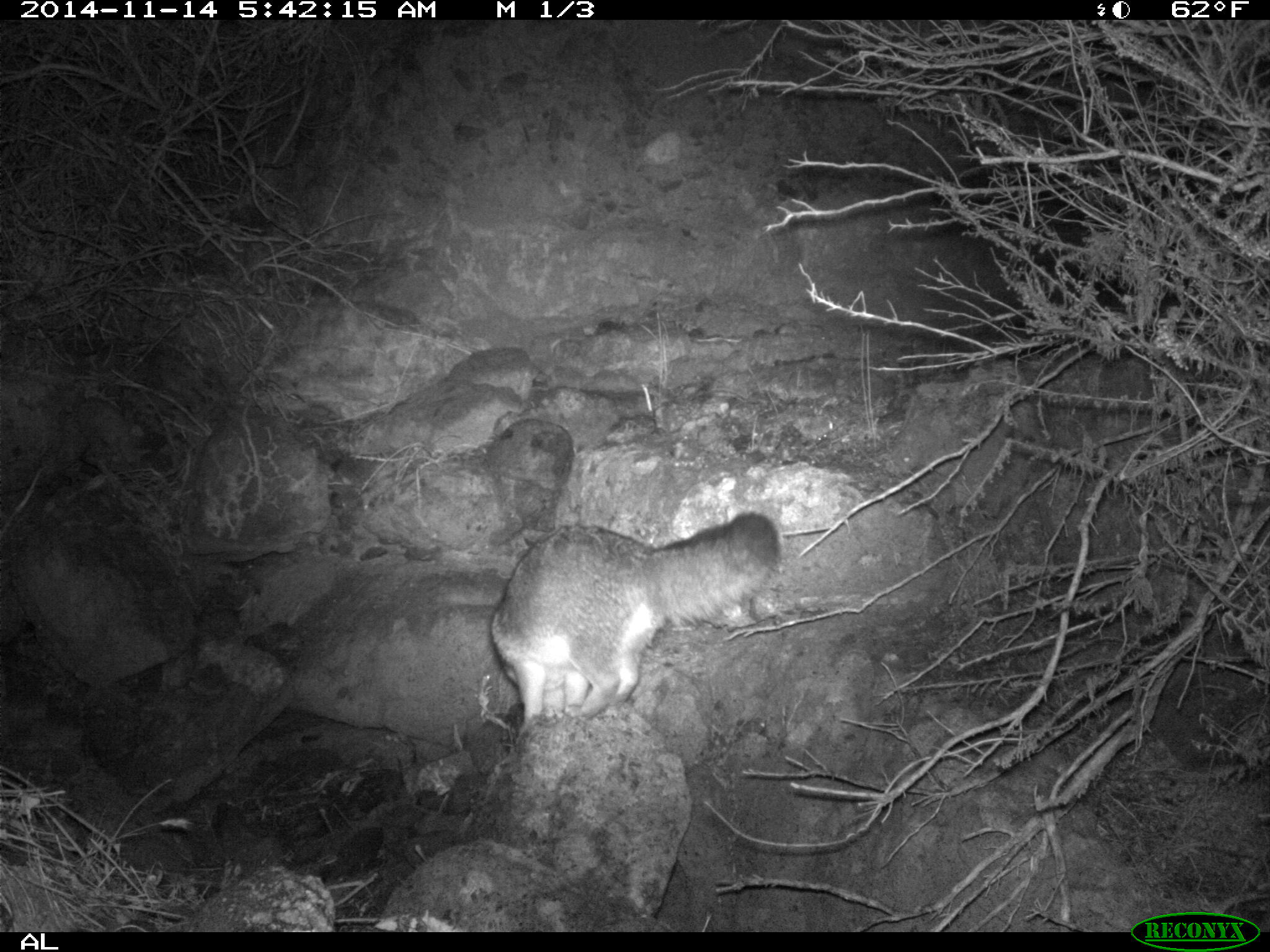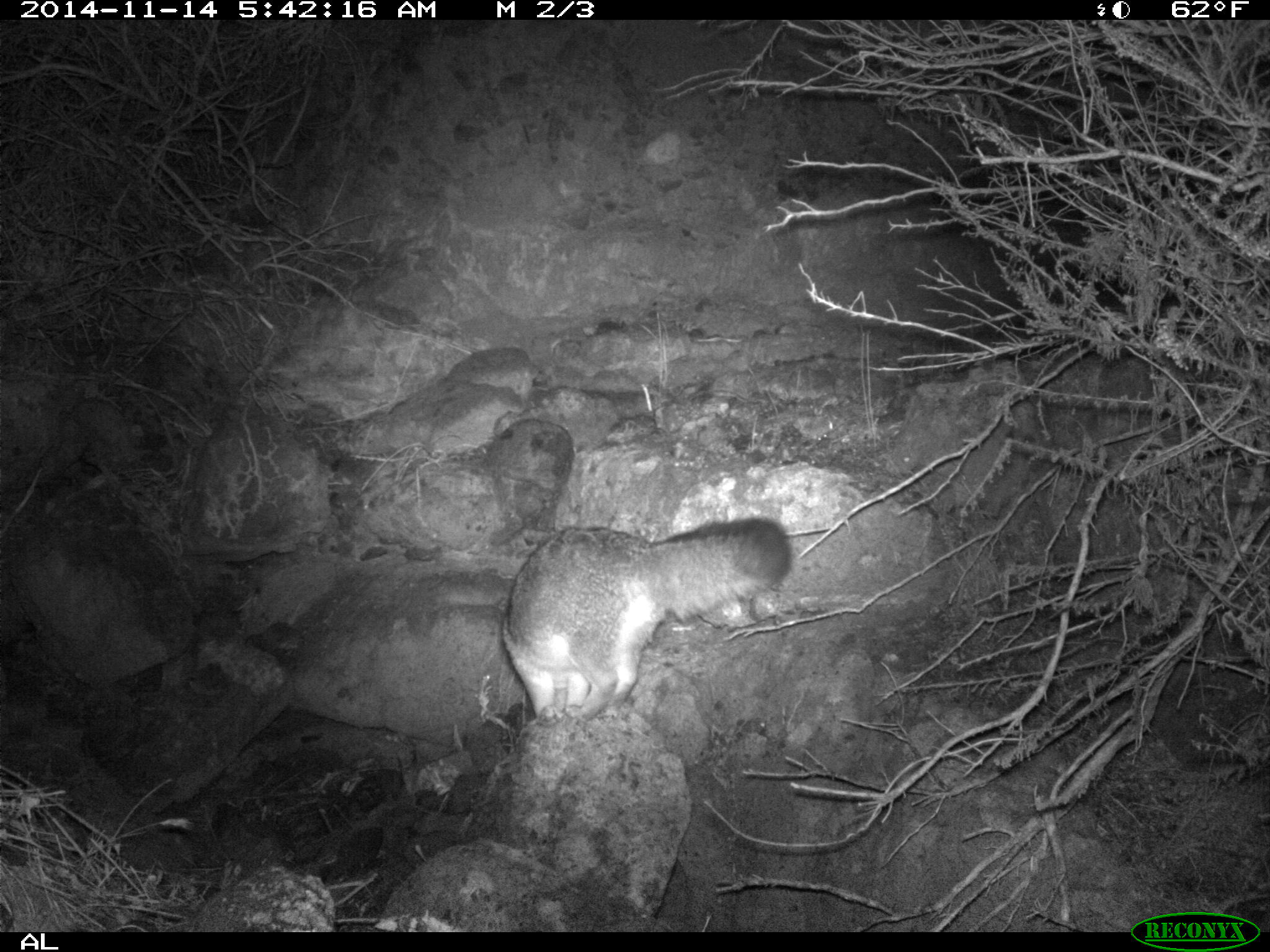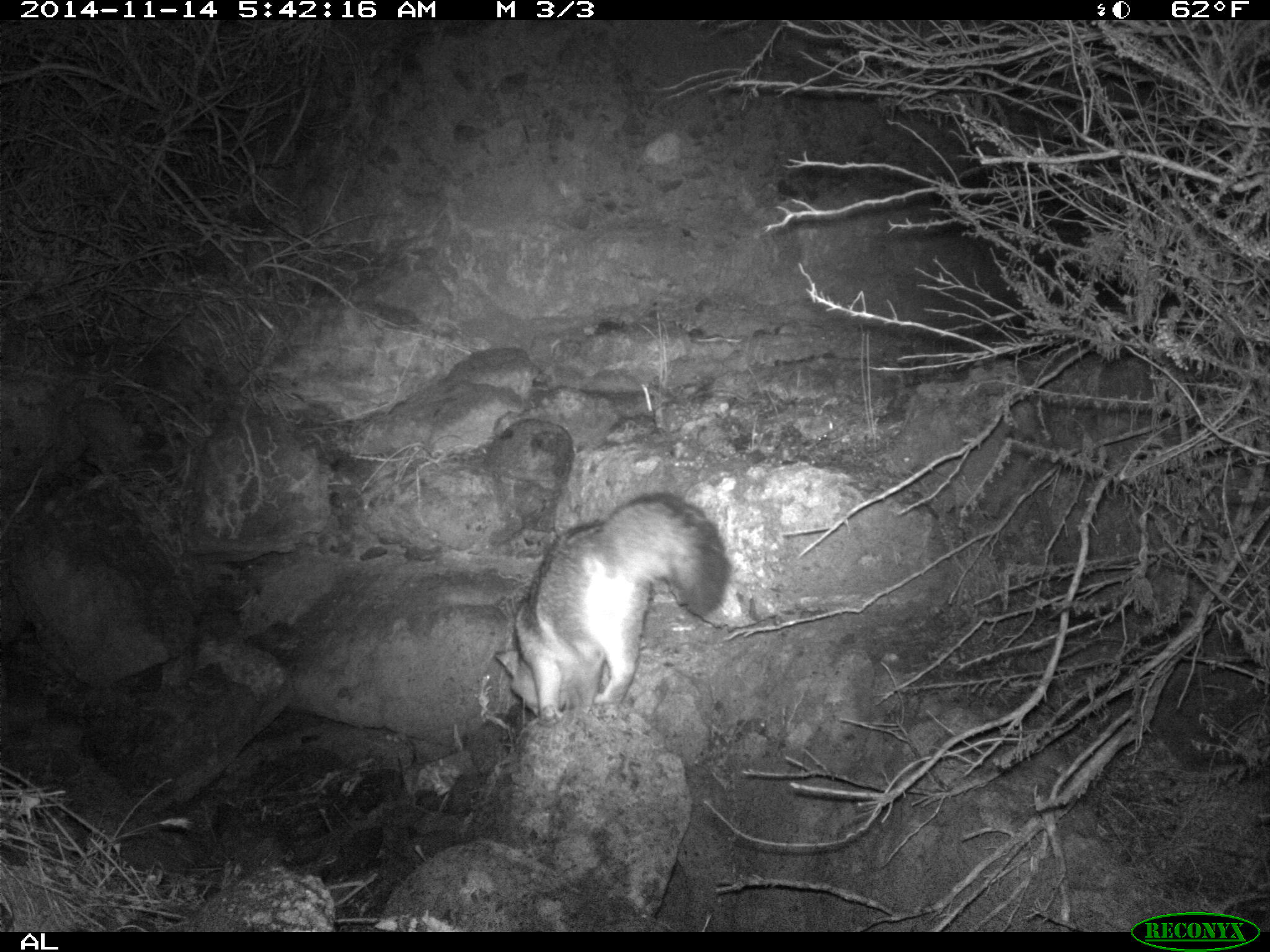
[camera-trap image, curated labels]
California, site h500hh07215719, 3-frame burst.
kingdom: Animalia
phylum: Chordata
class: Mammalia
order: Carnivora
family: Canidae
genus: Urocyon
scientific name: Urocyon littoralis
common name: island fox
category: fox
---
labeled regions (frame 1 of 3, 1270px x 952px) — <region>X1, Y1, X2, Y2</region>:
fox: <region>491, 511, 781, 734</region>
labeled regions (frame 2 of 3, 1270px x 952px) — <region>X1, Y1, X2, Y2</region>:
fox: <region>500, 515, 795, 728</region>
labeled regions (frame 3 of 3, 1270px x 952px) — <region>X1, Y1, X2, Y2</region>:
fox: <region>492, 491, 732, 728</region>